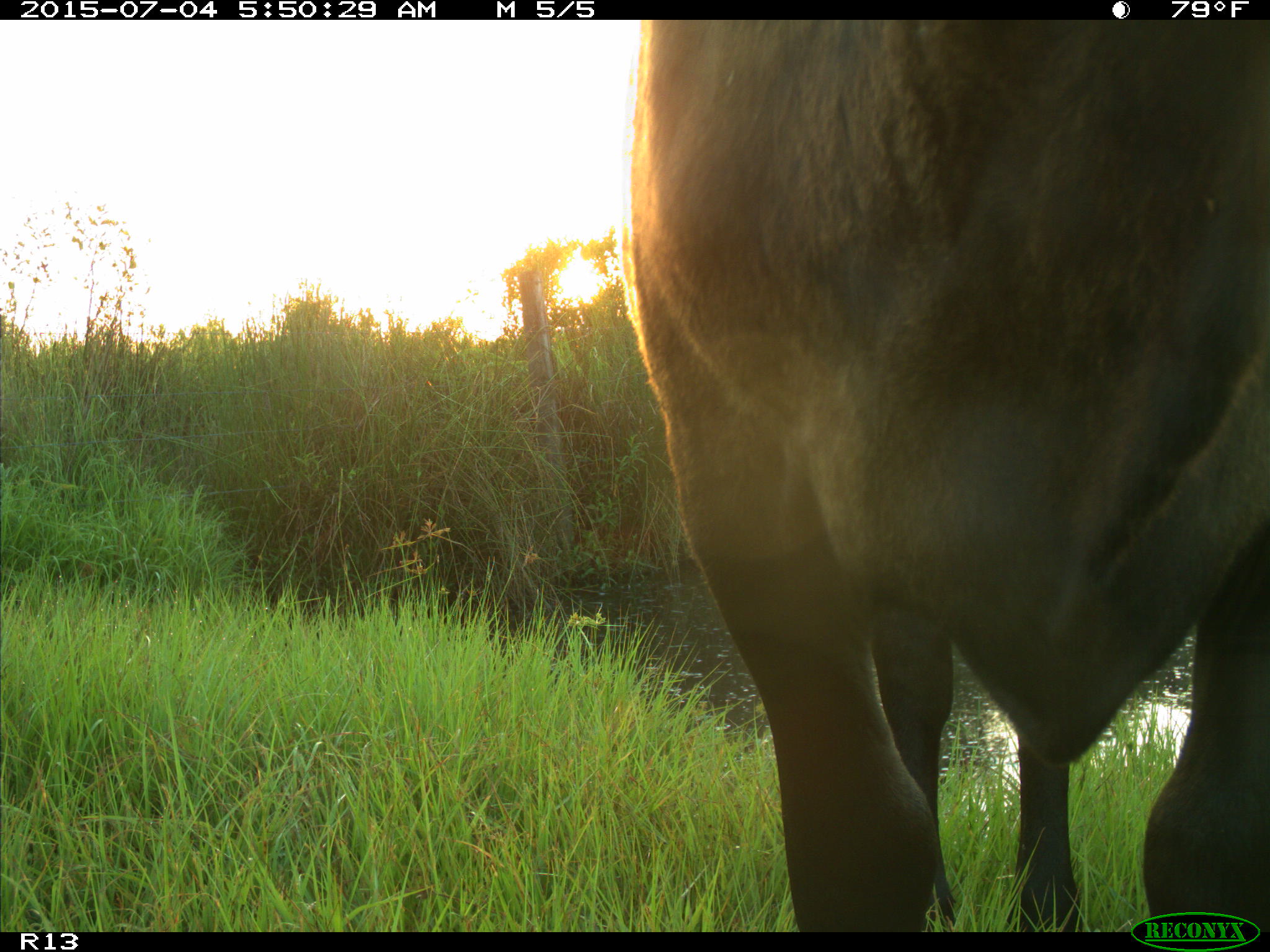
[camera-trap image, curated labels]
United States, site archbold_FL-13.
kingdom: Animalia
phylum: Chordata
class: Mammalia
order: Artiodactyla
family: Bovidae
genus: Bos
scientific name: Bos taurus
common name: domestic cow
Bos taurus (domestic cow).